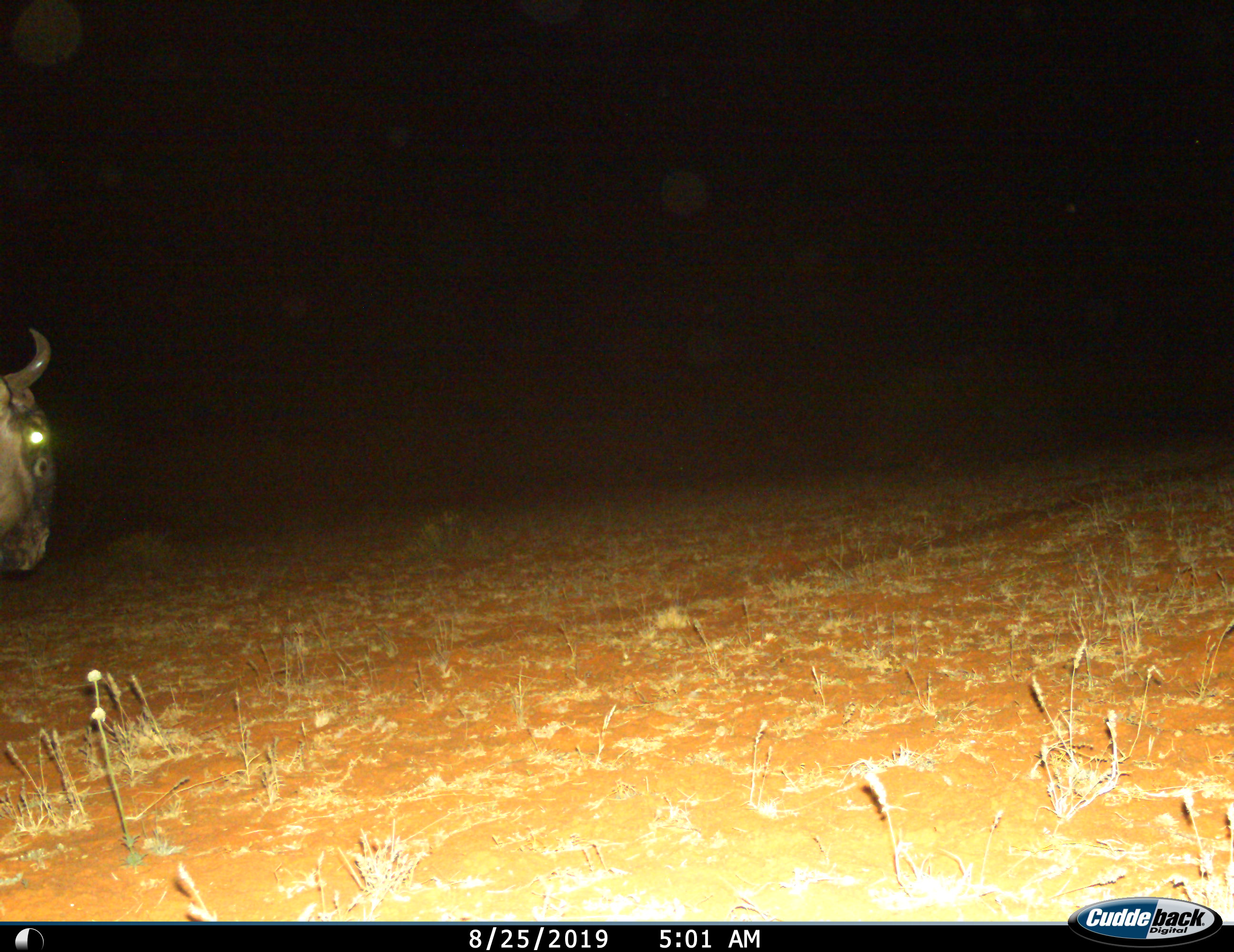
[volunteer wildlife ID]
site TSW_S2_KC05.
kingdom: Animalia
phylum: Chordata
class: Mammalia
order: Artiodactyla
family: Bovidae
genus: Connochaetes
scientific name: Connochaetes taurinus taurinus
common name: blue wildebeest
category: wildebeestblue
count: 1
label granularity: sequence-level